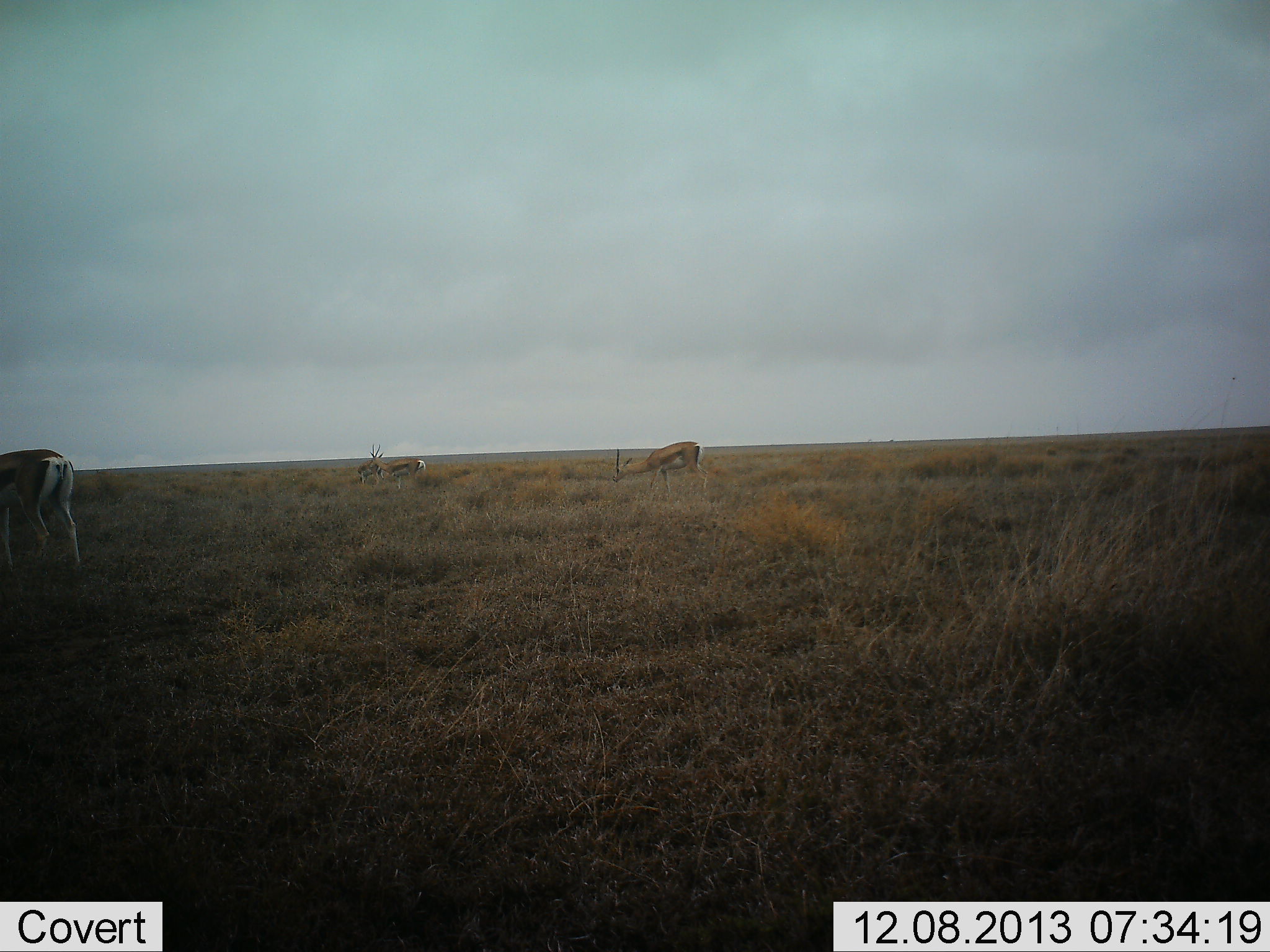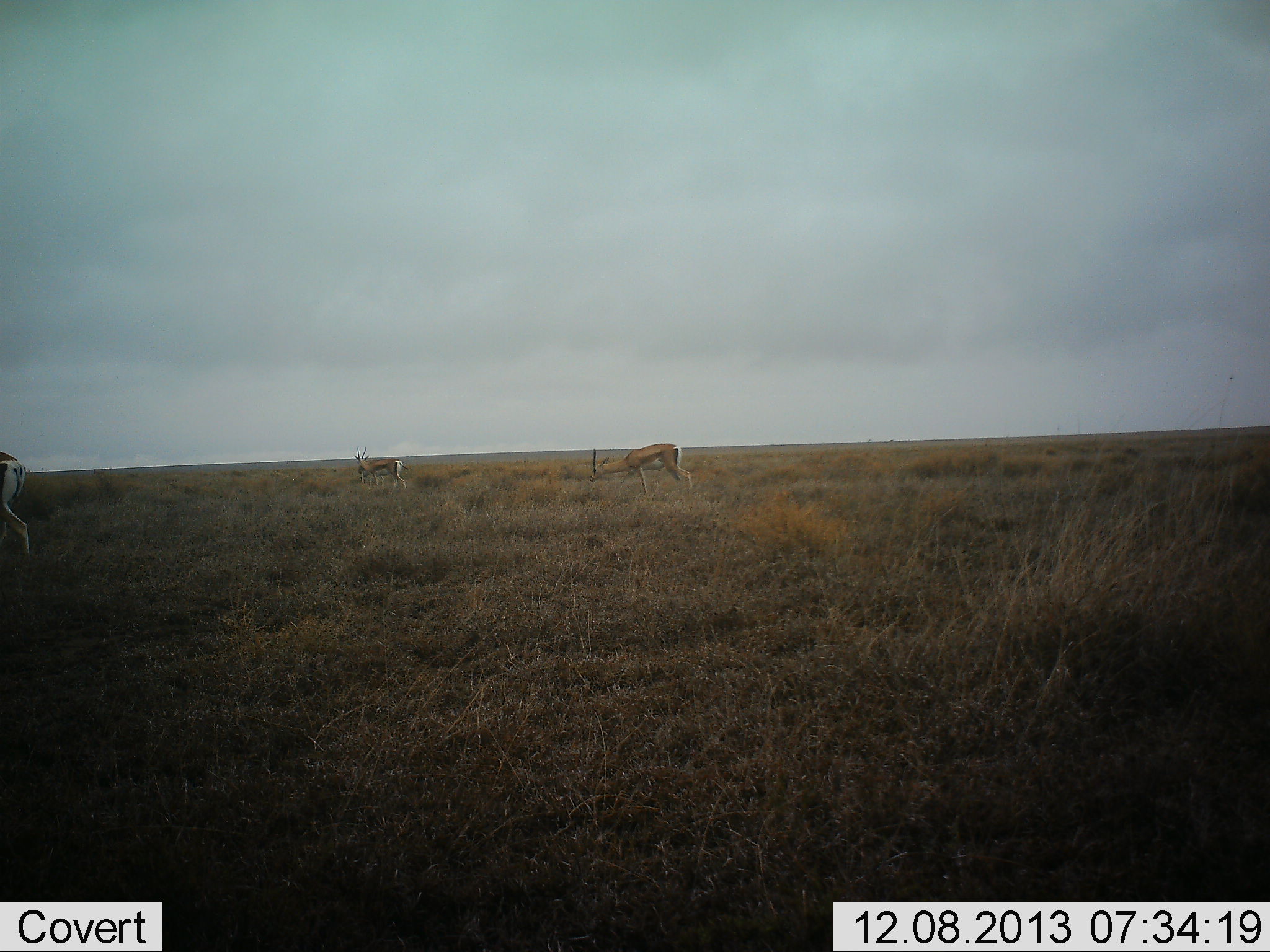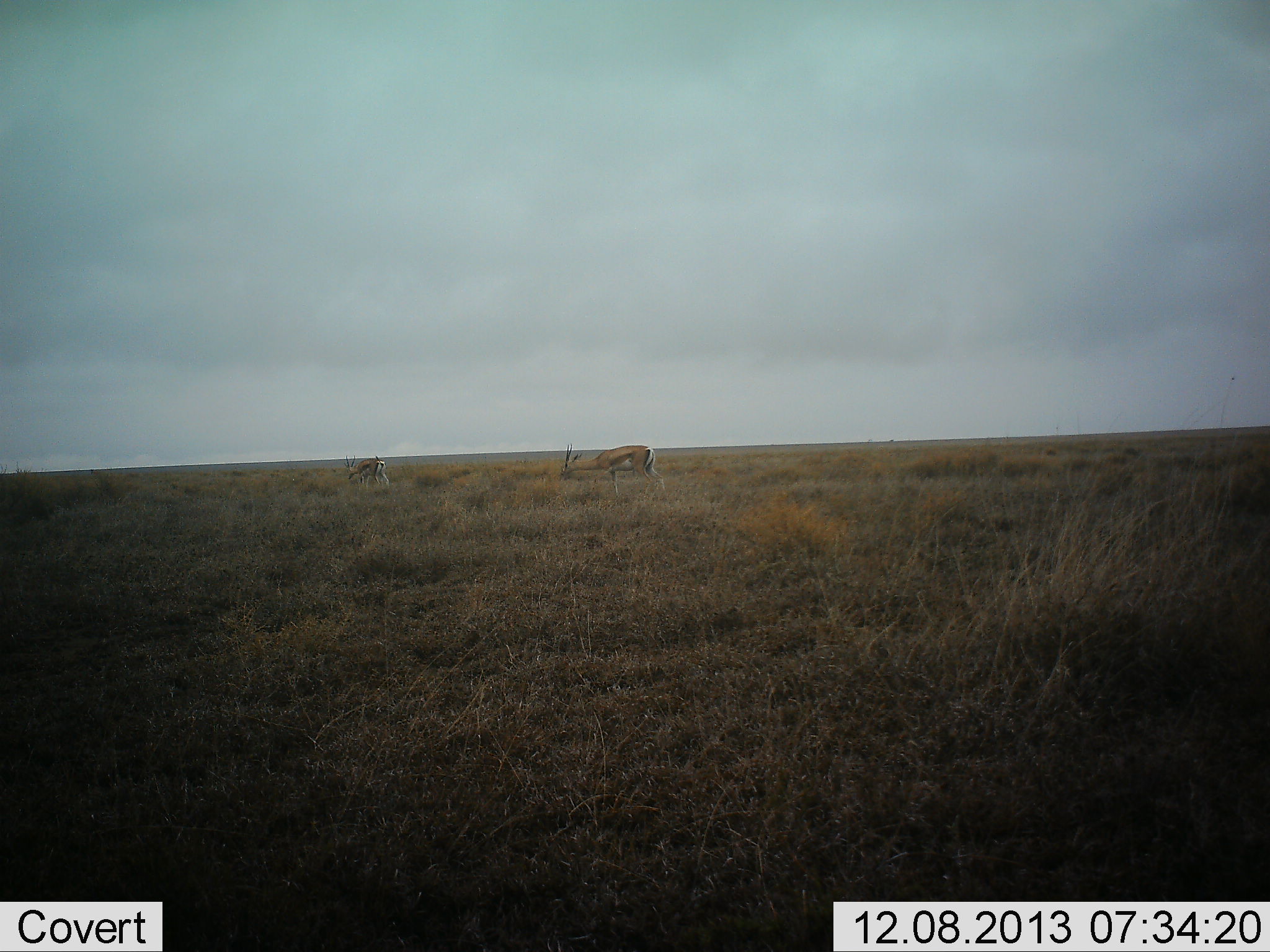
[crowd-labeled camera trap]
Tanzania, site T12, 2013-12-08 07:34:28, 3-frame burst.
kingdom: Animalia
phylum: Chordata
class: Mammalia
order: Artiodactyla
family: Bovidae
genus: Eudorcas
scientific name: Eudorcas thomsonii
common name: thomson's gazelle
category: gazellethomsons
Gazellethomsons (thomson's gazelle) (Eudorcas thomsonii), count 3. Behavior (volunteer vote fractions): standing 18%, resting 0%, moving 82%, interacting 0%. Young present (vote fraction): 0%. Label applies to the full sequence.